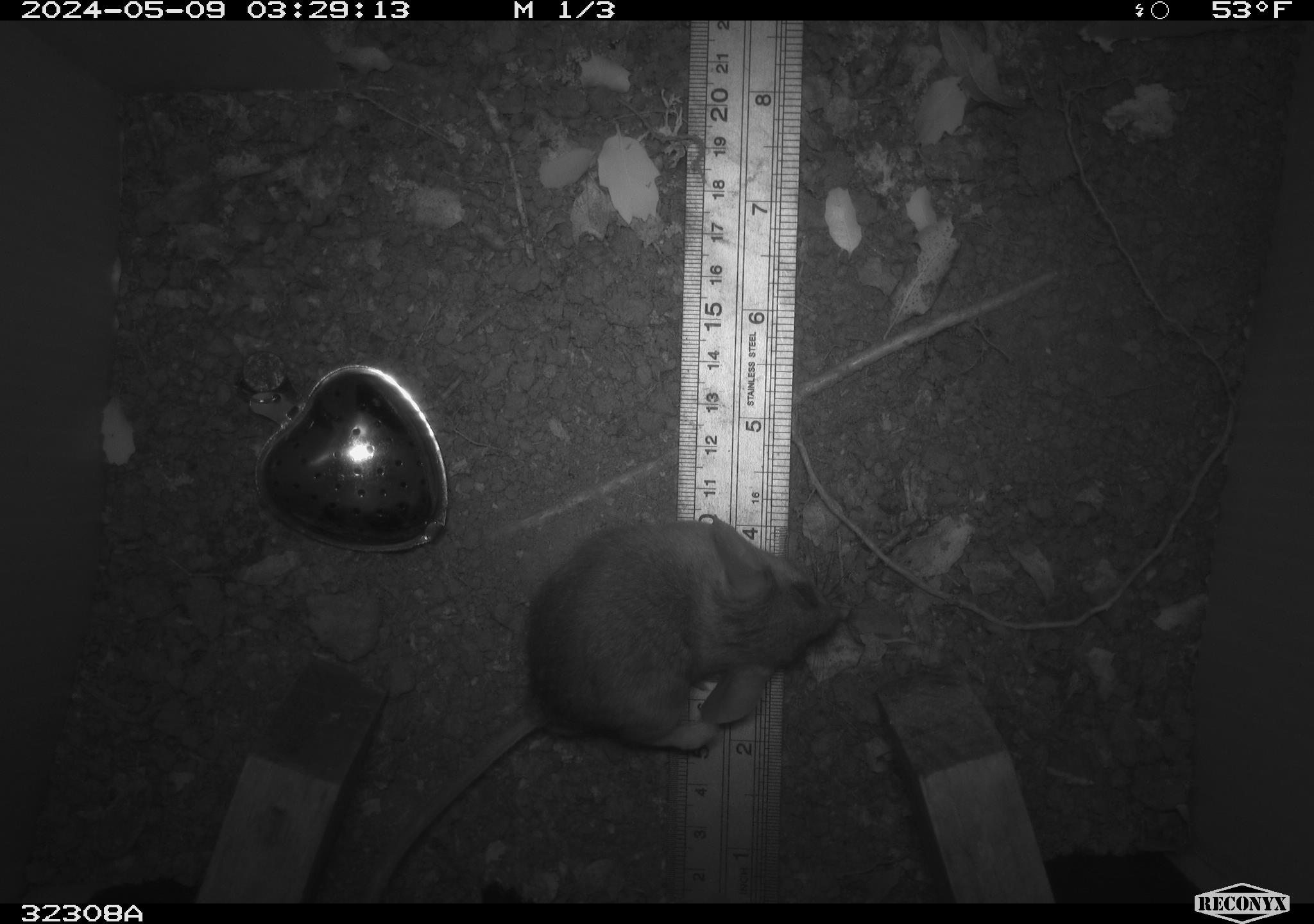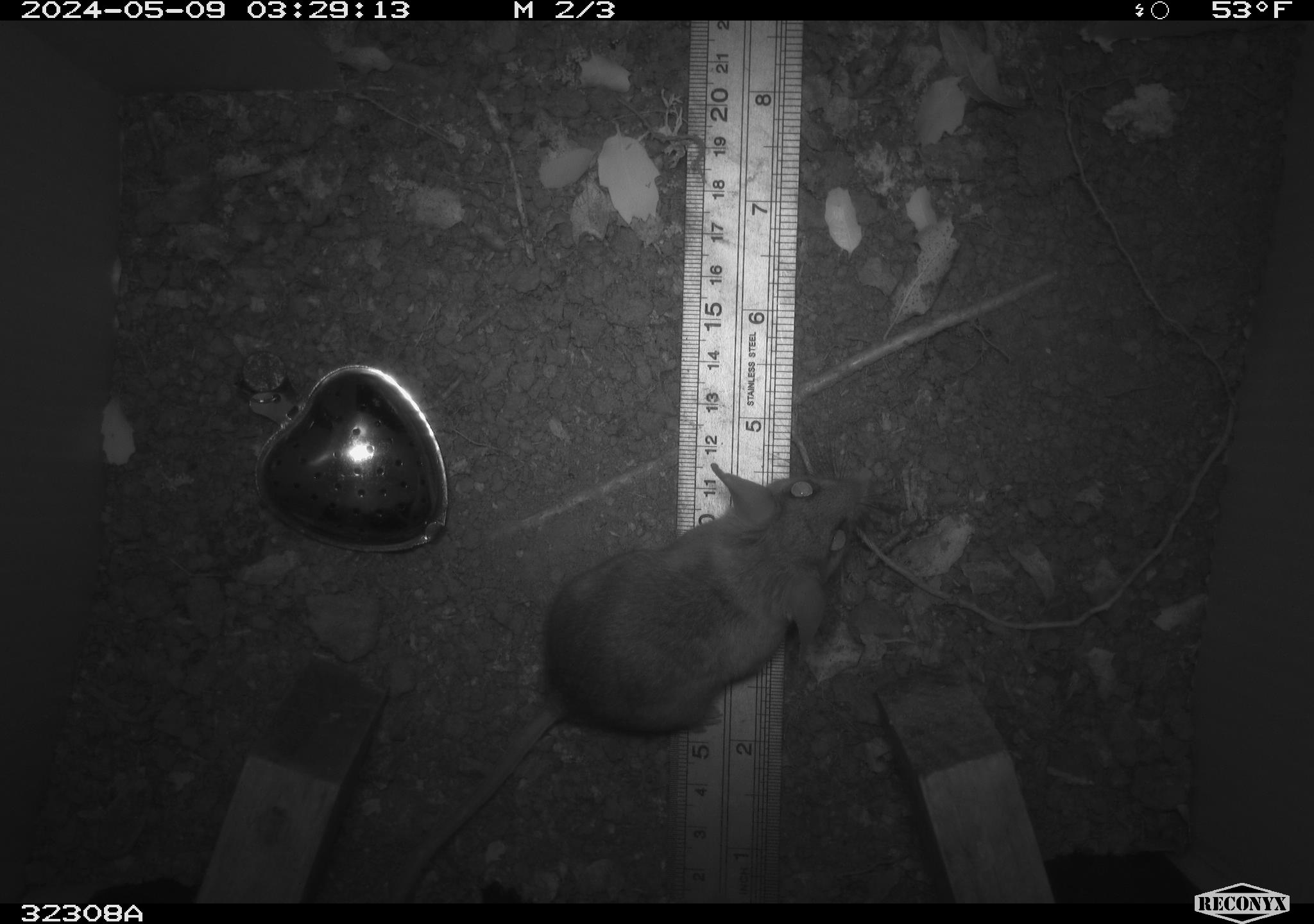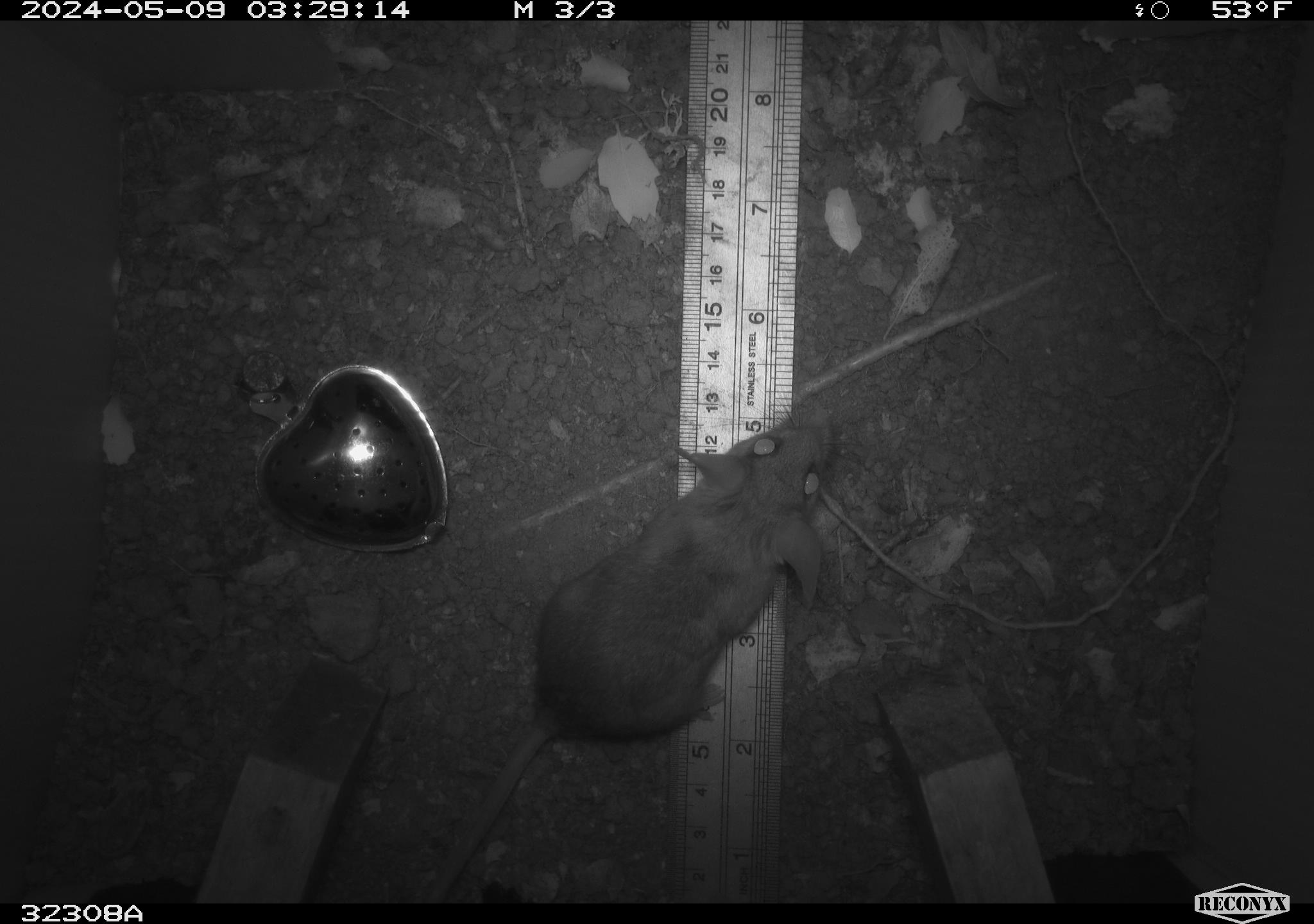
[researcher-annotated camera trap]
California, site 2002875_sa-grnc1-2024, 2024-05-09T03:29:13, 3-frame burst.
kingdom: Animalia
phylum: Chordata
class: Mammalia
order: Rodentia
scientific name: Rodentia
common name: rodent